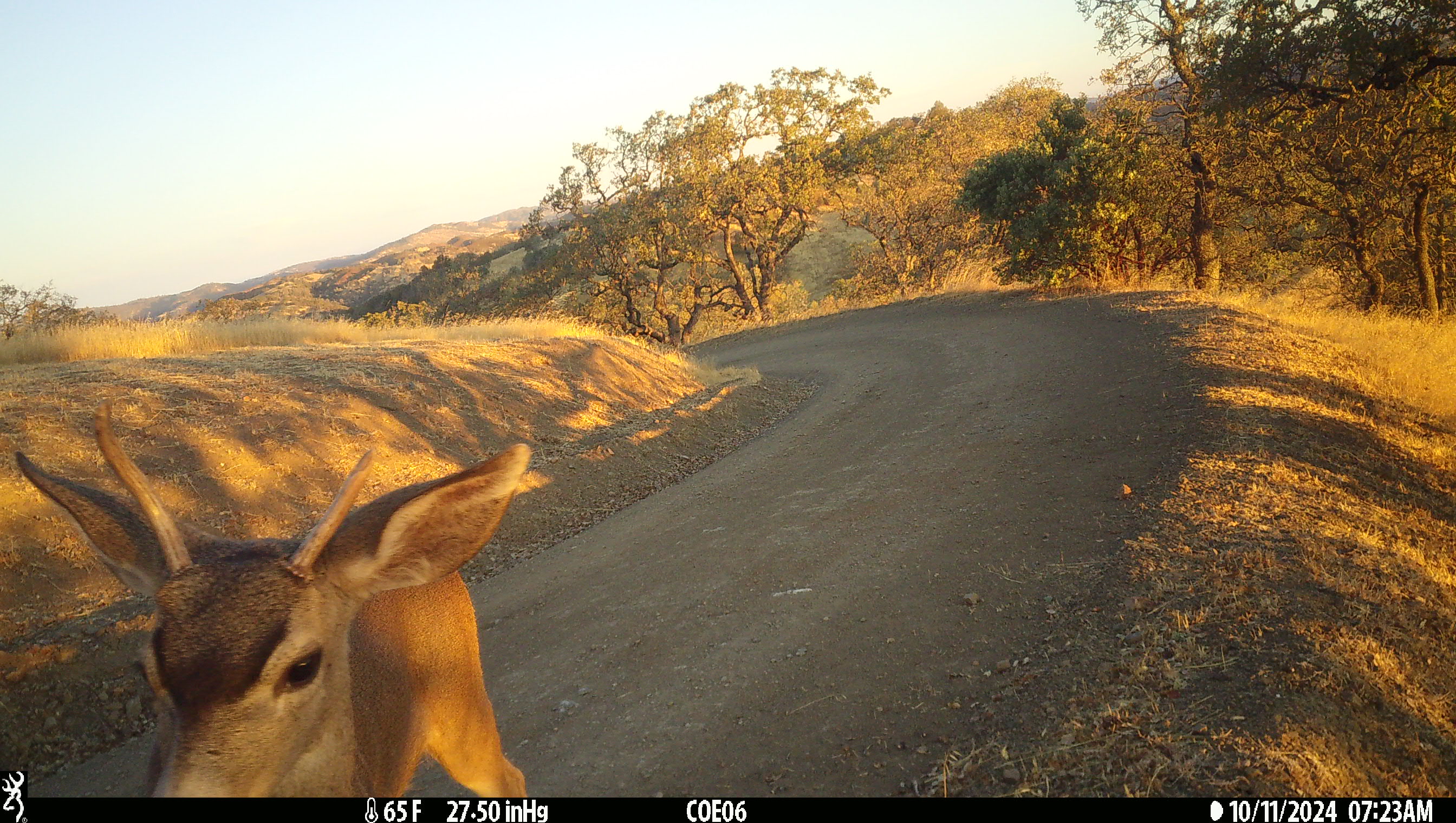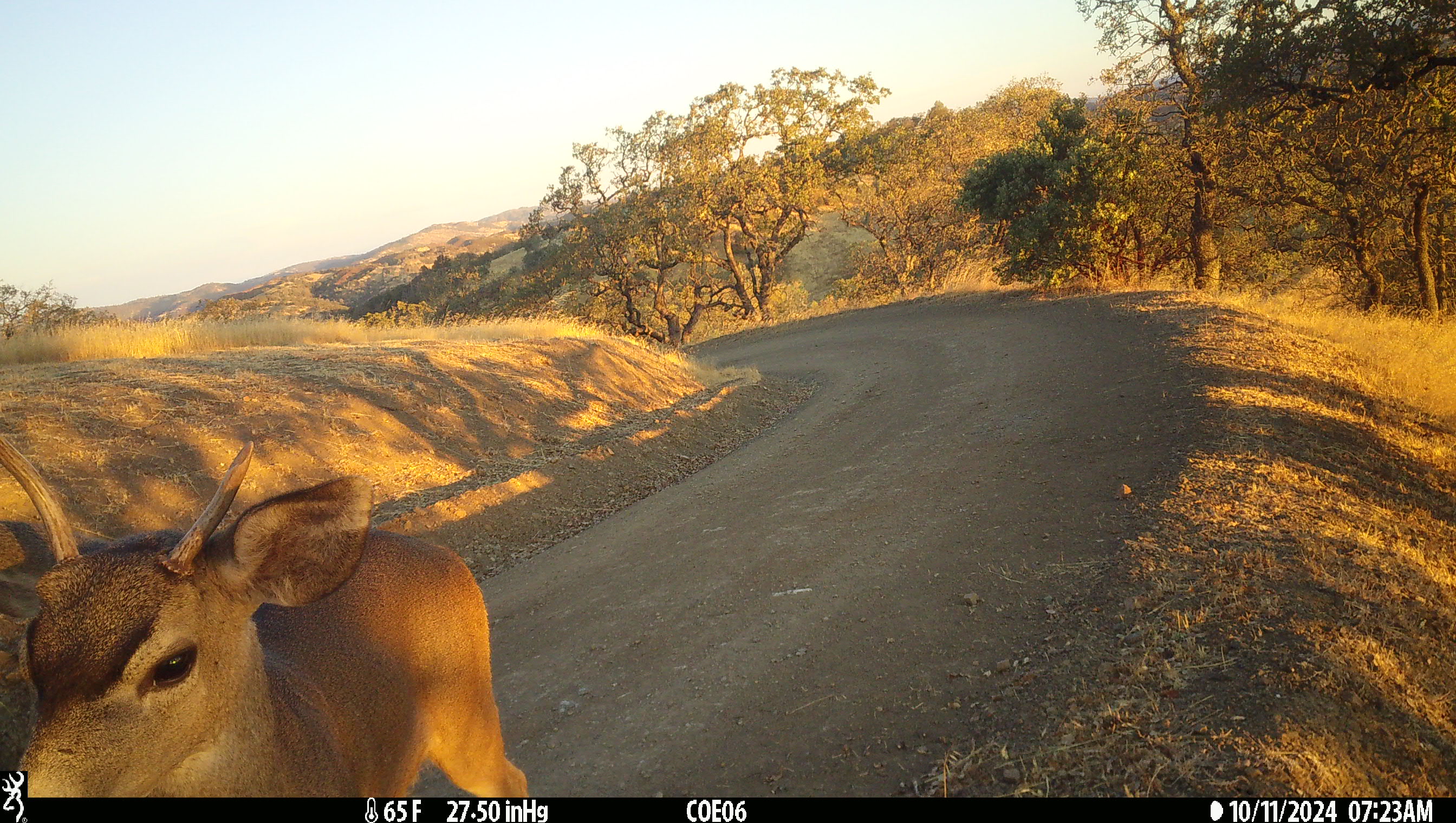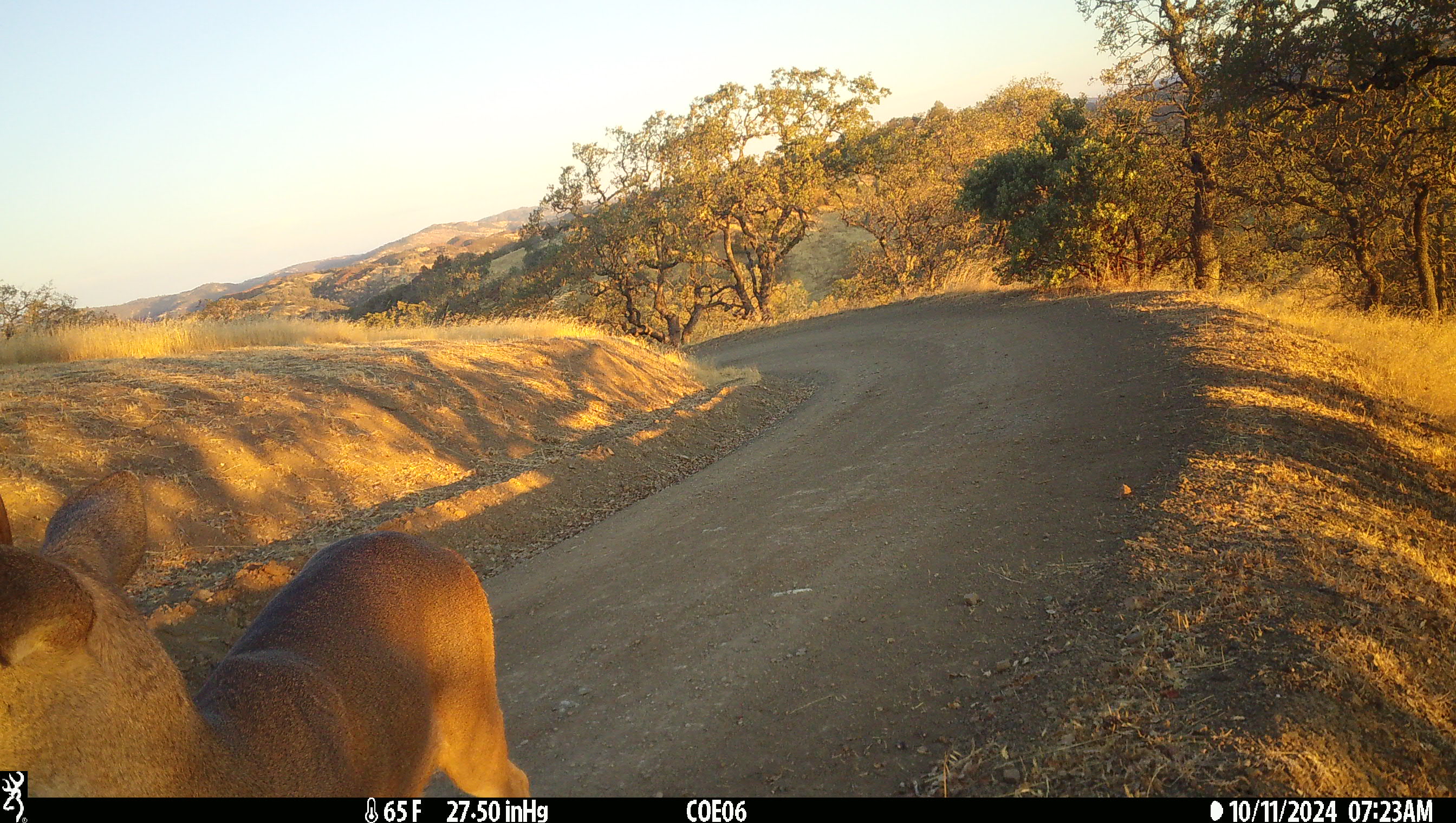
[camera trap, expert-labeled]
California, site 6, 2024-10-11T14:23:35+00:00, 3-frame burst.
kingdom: Animalia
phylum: Chordata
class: Mammalia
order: Artiodactyla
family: Cervidae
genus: Odocoileus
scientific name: Odocoileus hemionus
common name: mule deer